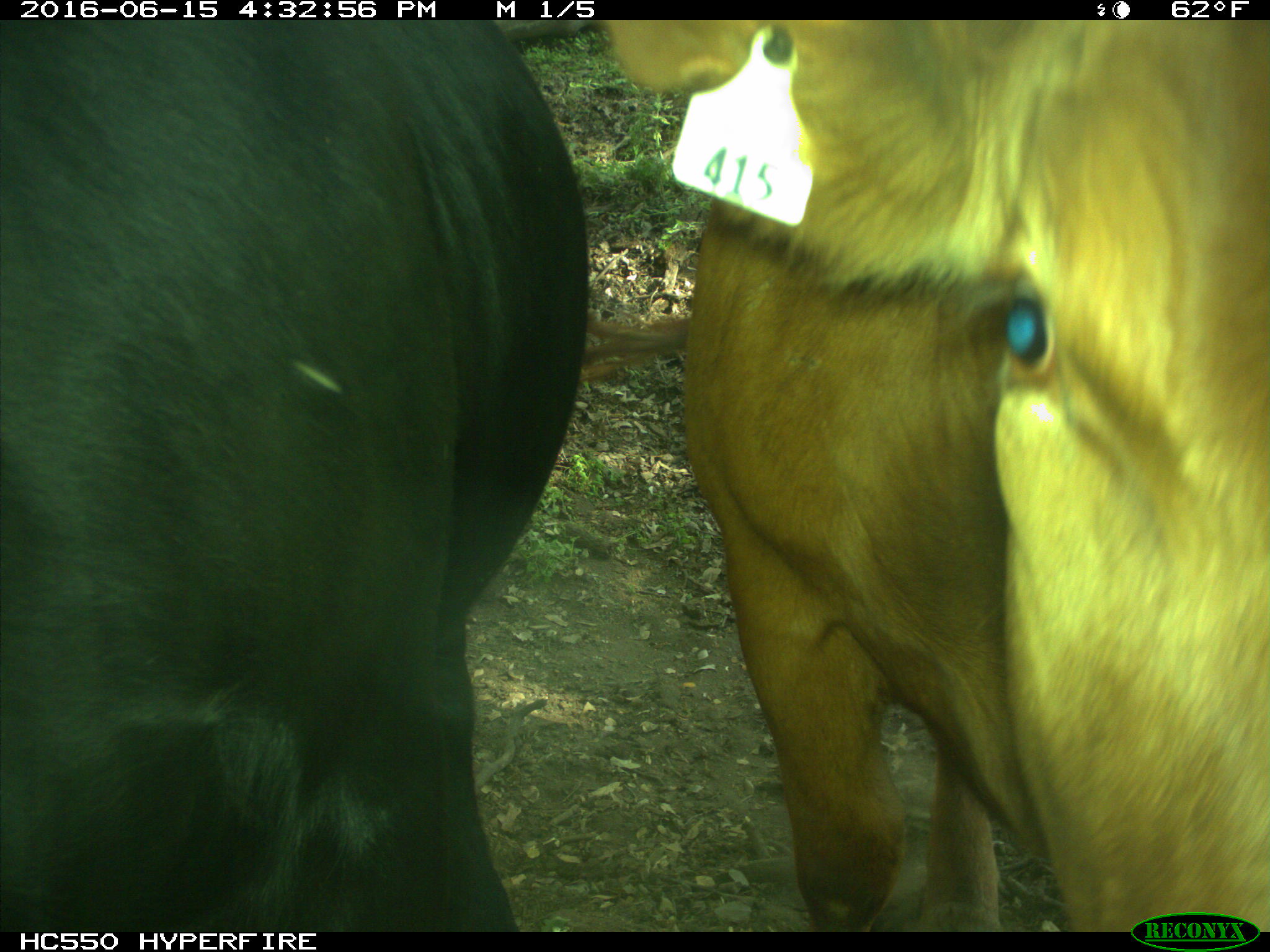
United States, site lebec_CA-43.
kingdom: Animalia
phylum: Chordata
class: Mammalia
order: Artiodactyla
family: Bovidae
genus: Bos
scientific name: Bos taurus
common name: domestic cow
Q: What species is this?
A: Bos taurus (domestic cow).